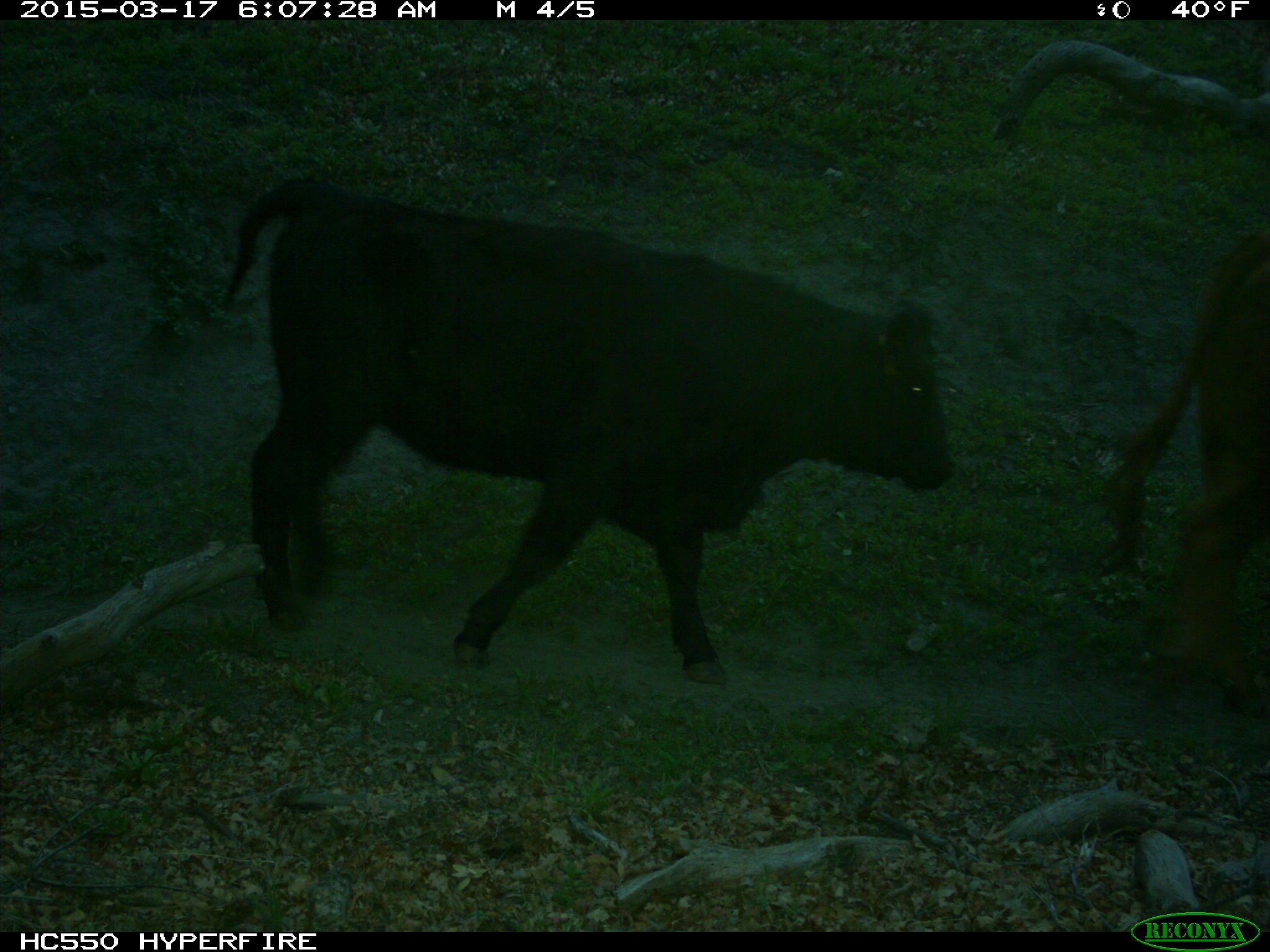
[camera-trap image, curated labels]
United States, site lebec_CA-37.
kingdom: Animalia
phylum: Chordata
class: Mammalia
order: Artiodactyla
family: Bovidae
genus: Bos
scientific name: Bos taurus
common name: domestic cow